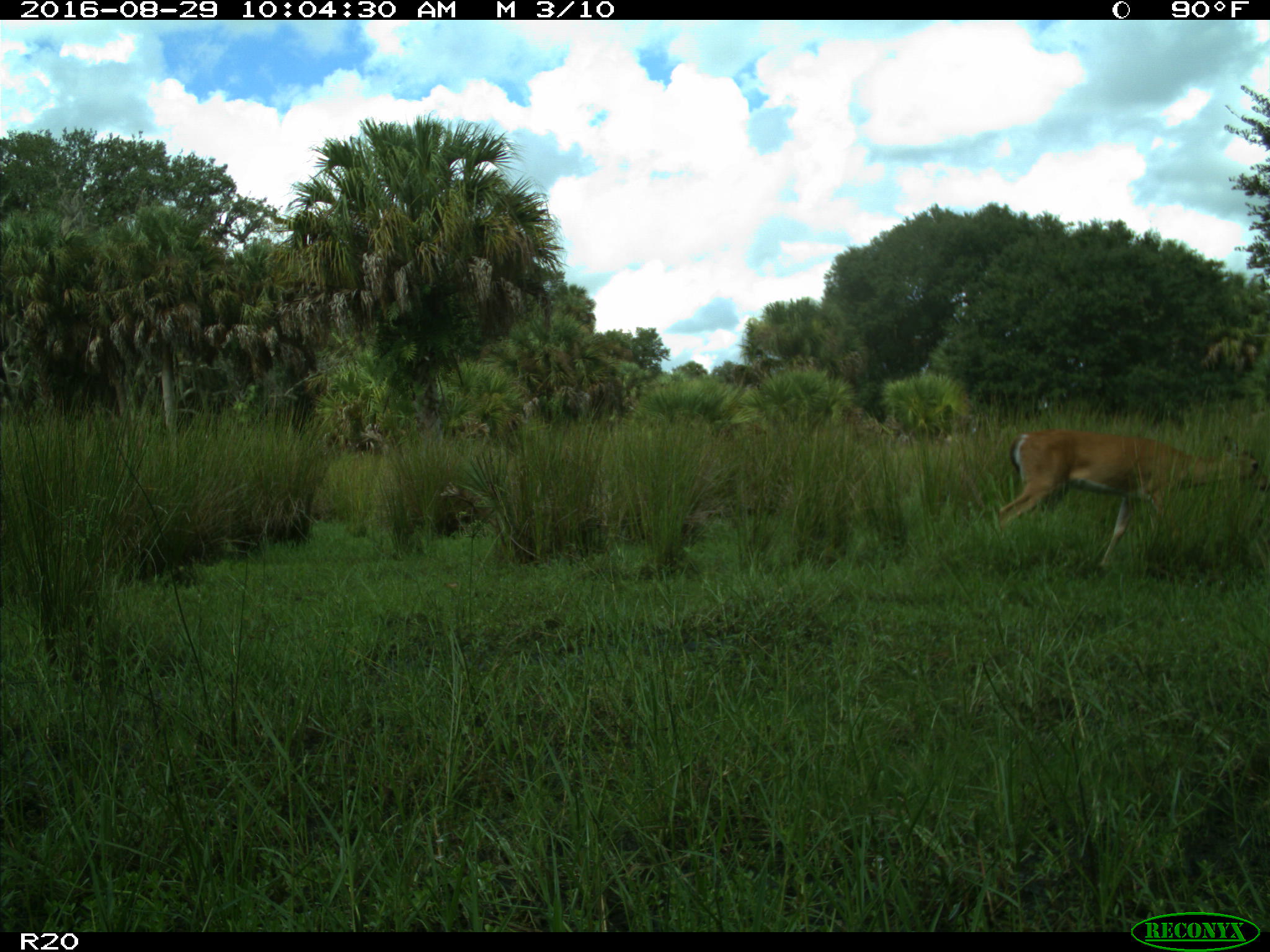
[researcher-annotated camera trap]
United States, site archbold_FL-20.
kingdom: Animalia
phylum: Chordata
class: Mammalia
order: Artiodactyla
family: Cervidae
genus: Odocoileus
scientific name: Odocoileus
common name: deer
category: unidentified deer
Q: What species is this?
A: Unidentified deer (deer) (Odocoileus).